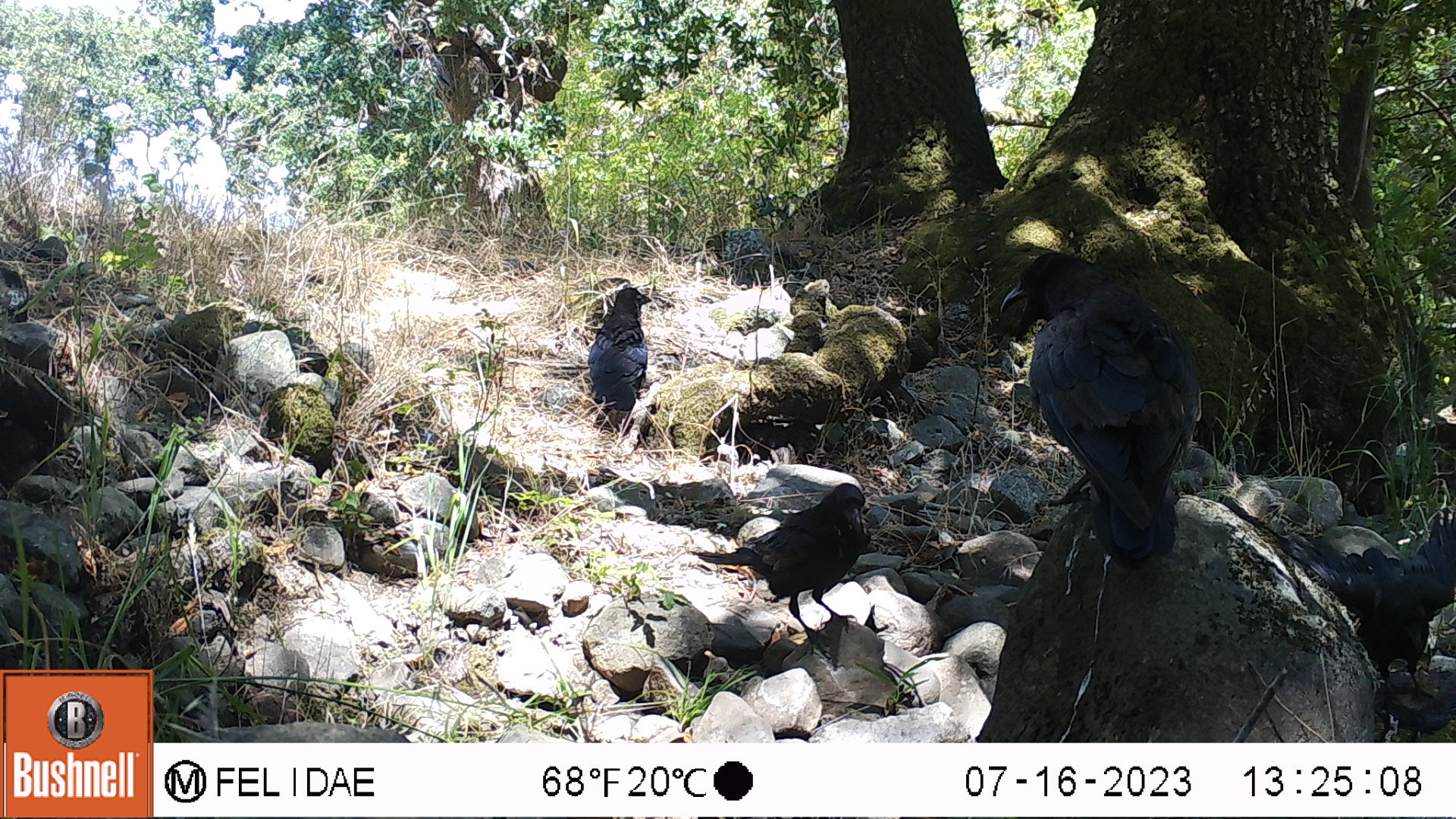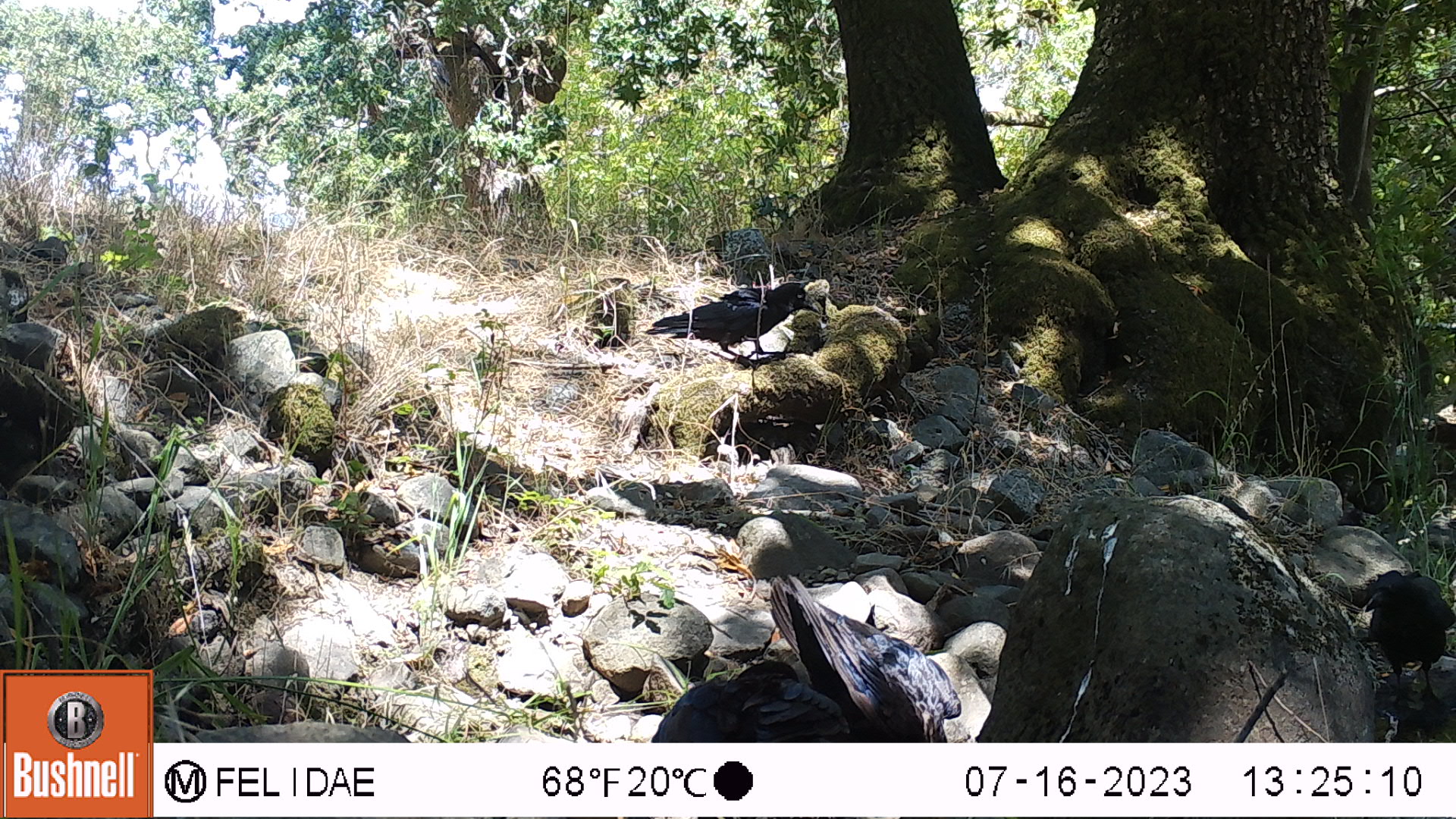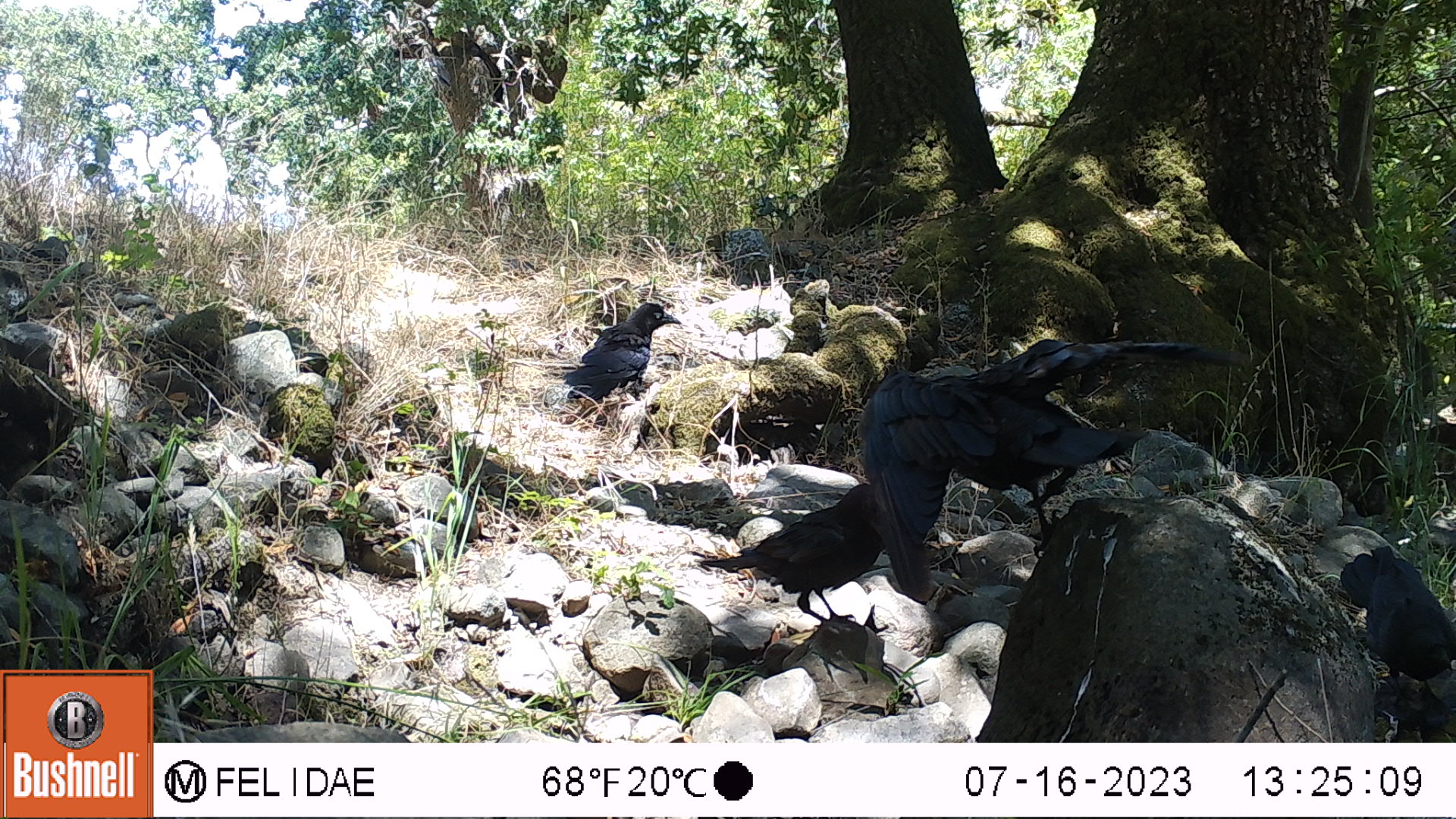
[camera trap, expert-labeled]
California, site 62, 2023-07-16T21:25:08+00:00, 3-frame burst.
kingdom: Animalia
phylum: Chordata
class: Aves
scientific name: Aves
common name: bird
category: unknown bird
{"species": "unknown bird (bird) (Aves)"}